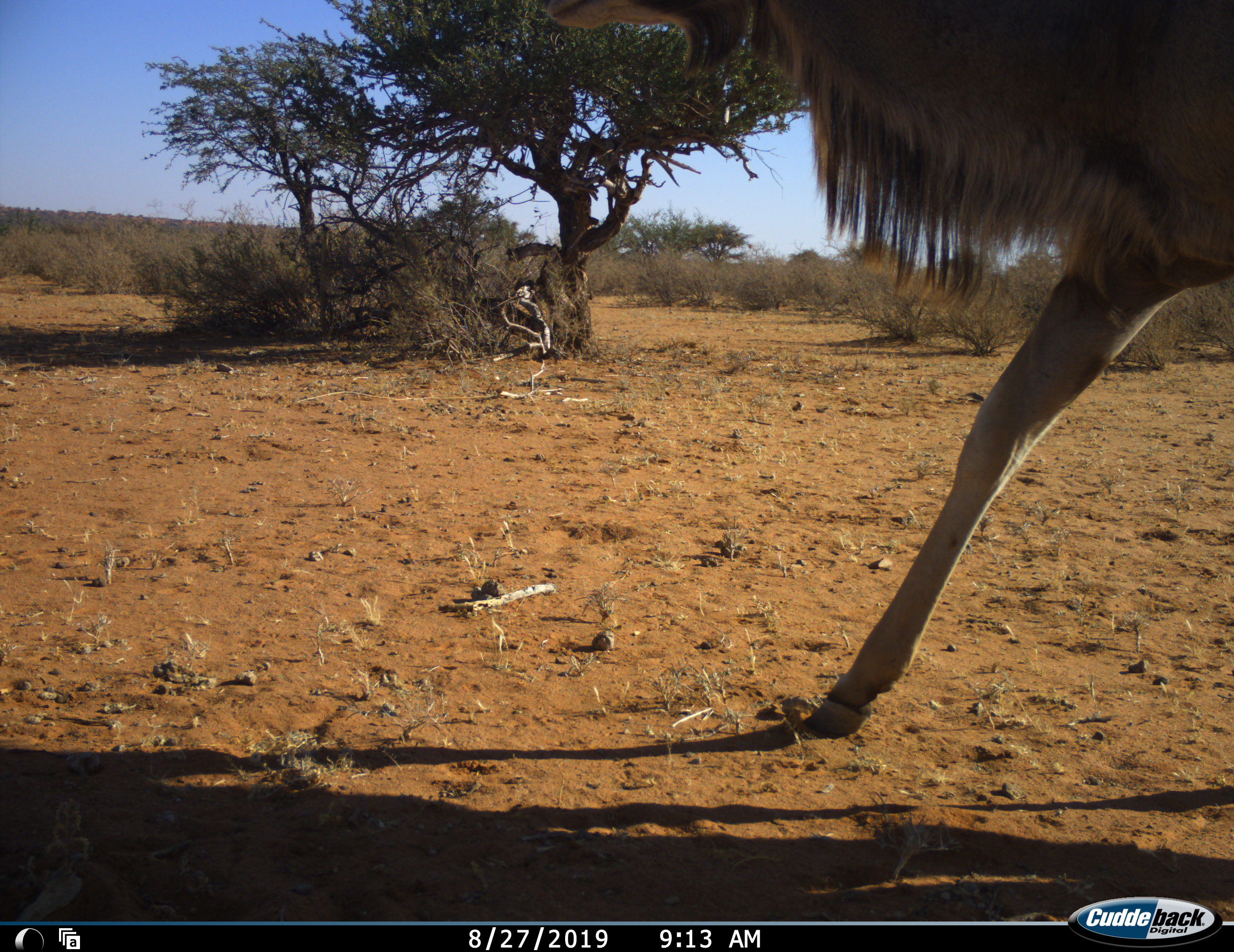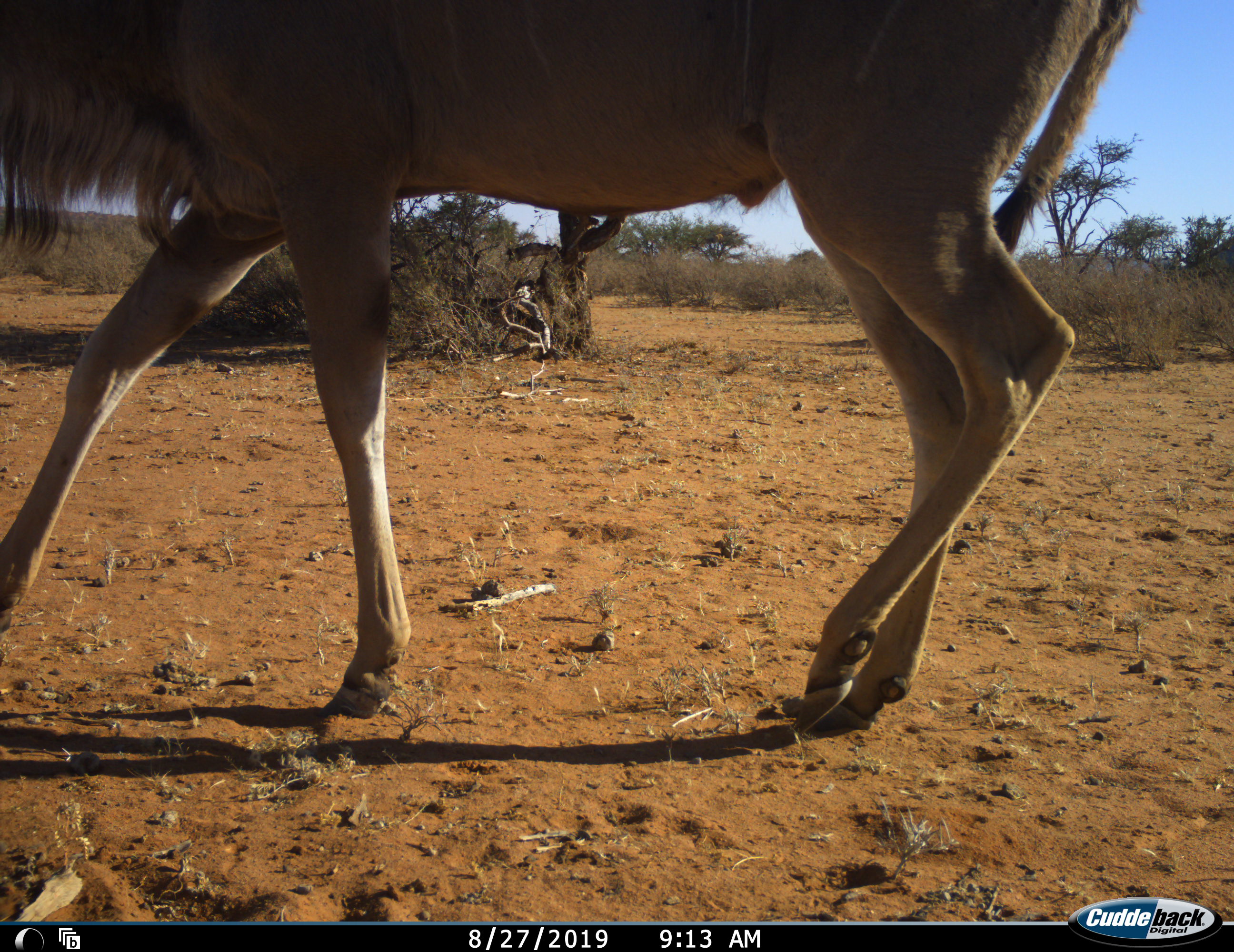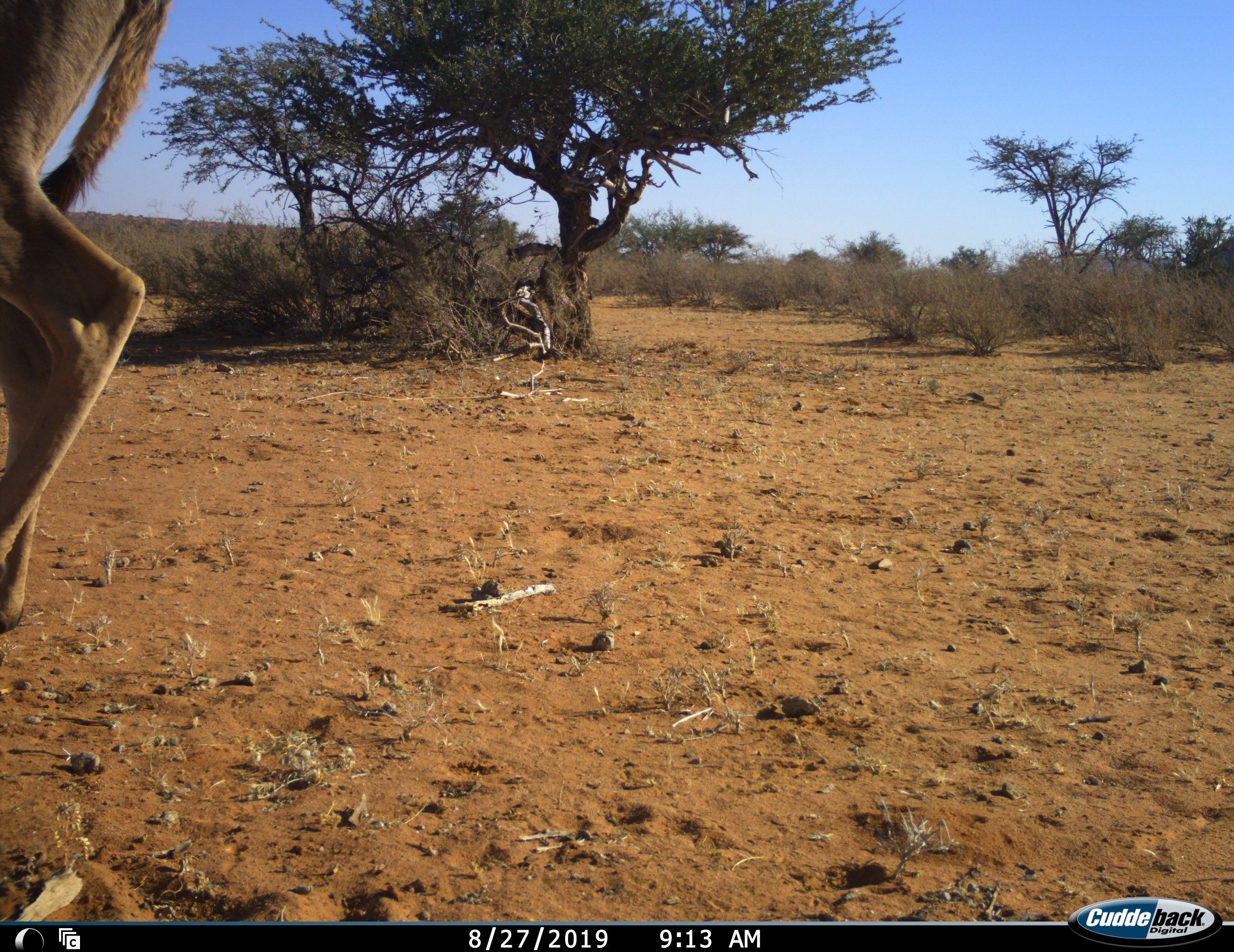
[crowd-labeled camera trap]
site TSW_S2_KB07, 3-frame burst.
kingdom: Animalia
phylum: Chordata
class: Mammalia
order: Artiodactyla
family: Bovidae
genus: Tragelaphus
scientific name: Tragelaphus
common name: kudu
Kudu (Tragelaphus), count 1. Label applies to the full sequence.